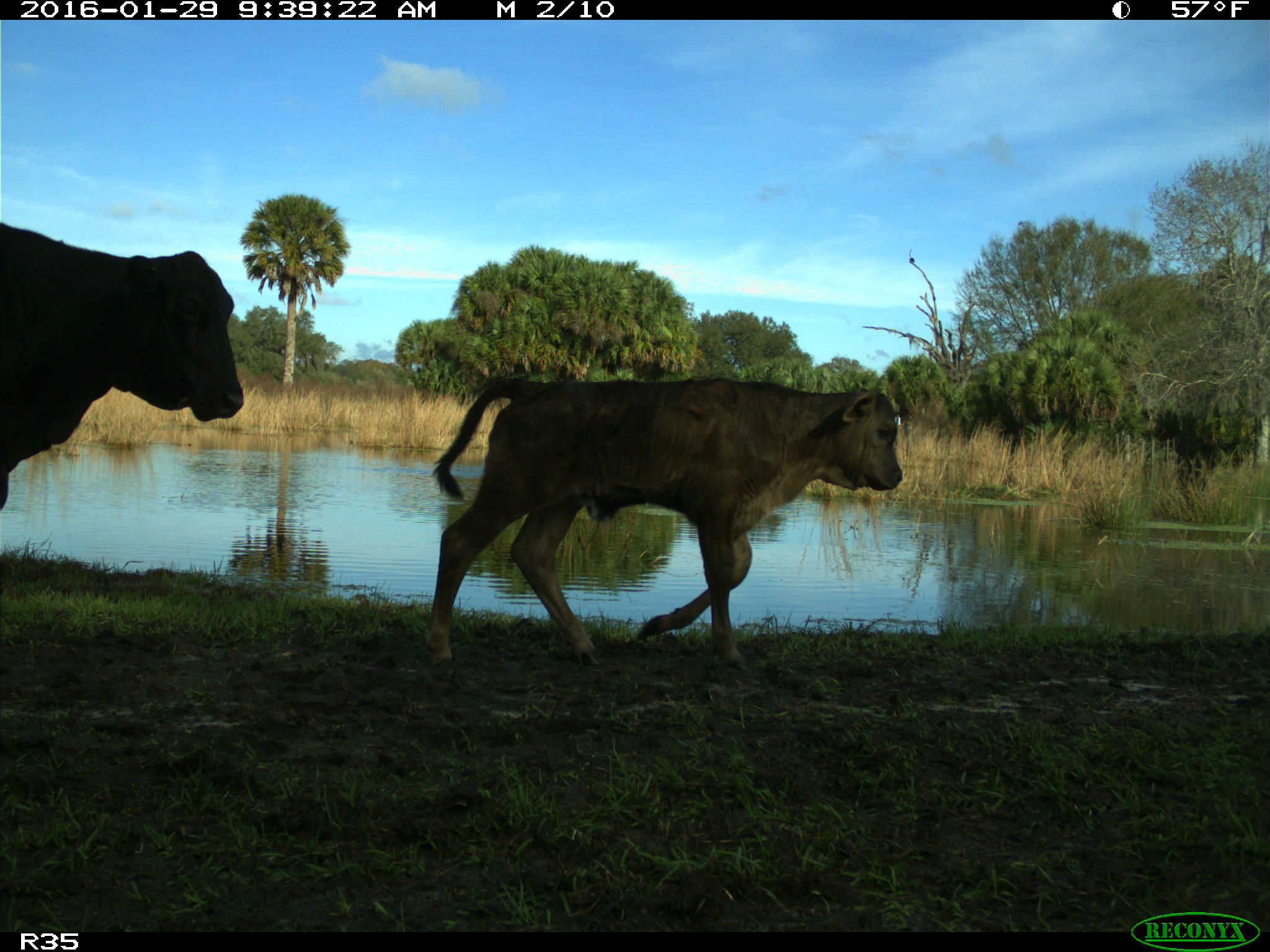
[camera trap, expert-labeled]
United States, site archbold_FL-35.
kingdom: Animalia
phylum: Chordata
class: Mammalia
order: Artiodactyla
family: Bovidae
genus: Bos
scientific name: Bos taurus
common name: domestic cow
Bos taurus (domestic cow).